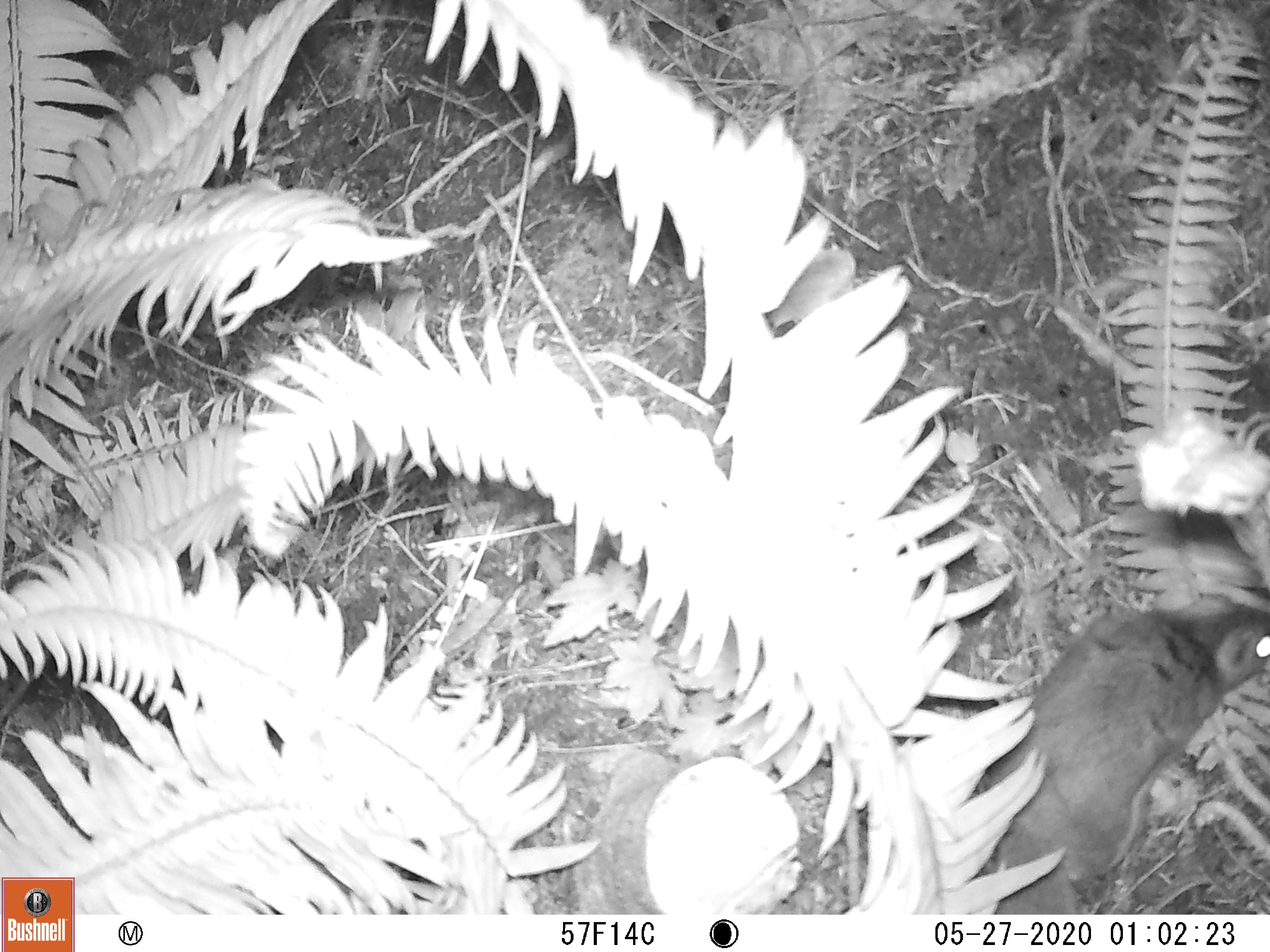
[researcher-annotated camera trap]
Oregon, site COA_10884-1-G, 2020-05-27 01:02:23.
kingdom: Animalia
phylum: Chordata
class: Mammalia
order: Rodentia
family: Sciuridae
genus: Glaucomys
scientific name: Glaucomys oregonensis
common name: humboldt's flying squirrel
Humboldt's flying squirrel (Glaucomys oregonensis).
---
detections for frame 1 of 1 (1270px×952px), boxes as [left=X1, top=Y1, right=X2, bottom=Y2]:
humboldt's flying squirrel: [left=954, top=569, right=1261, bottom=911]